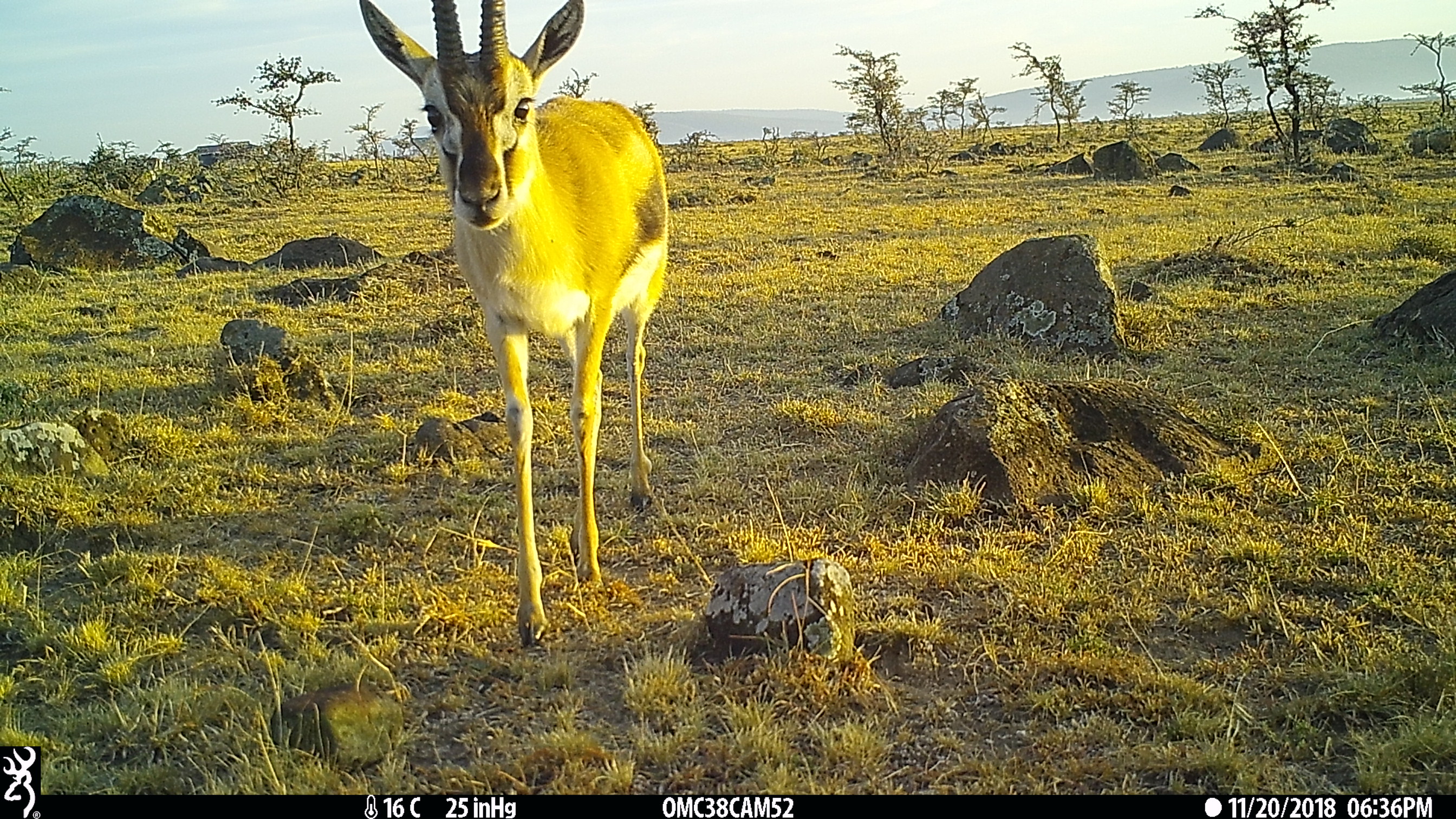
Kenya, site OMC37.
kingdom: Animalia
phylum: Chordata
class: Mammalia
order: Artiodactyla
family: Bovidae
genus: Eudorcas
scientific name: Eudorcas thomsonii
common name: thomon's gazelle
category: gazelle thomsons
Gazelle thomsons (thomon's gazelle) (Eudorcas thomsonii).